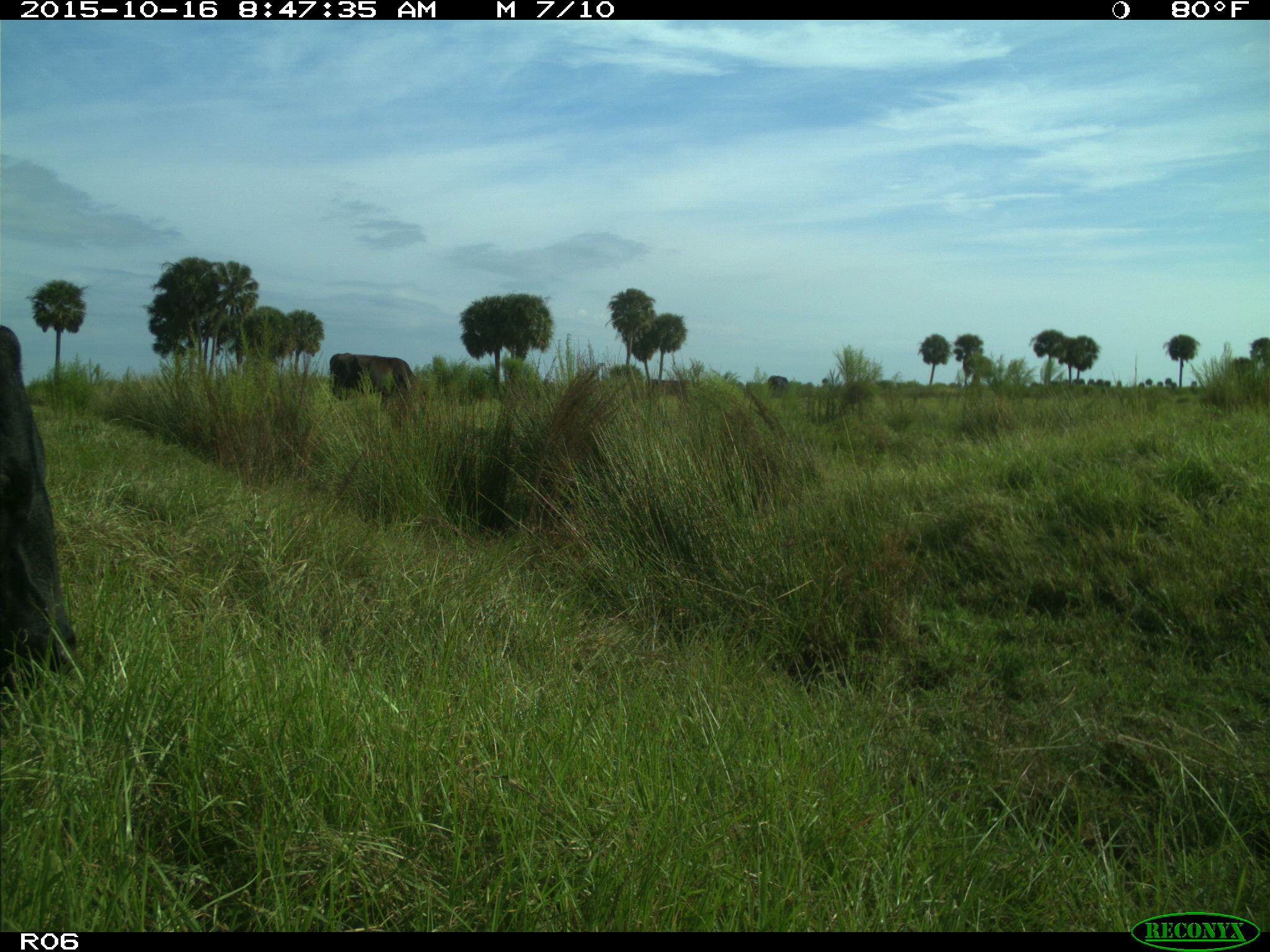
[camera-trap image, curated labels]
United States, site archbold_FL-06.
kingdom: Animalia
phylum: Chordata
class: Mammalia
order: Artiodactyla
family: Bovidae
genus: Bos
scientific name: Bos taurus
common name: domestic cow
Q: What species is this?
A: Bos taurus (domestic cow).